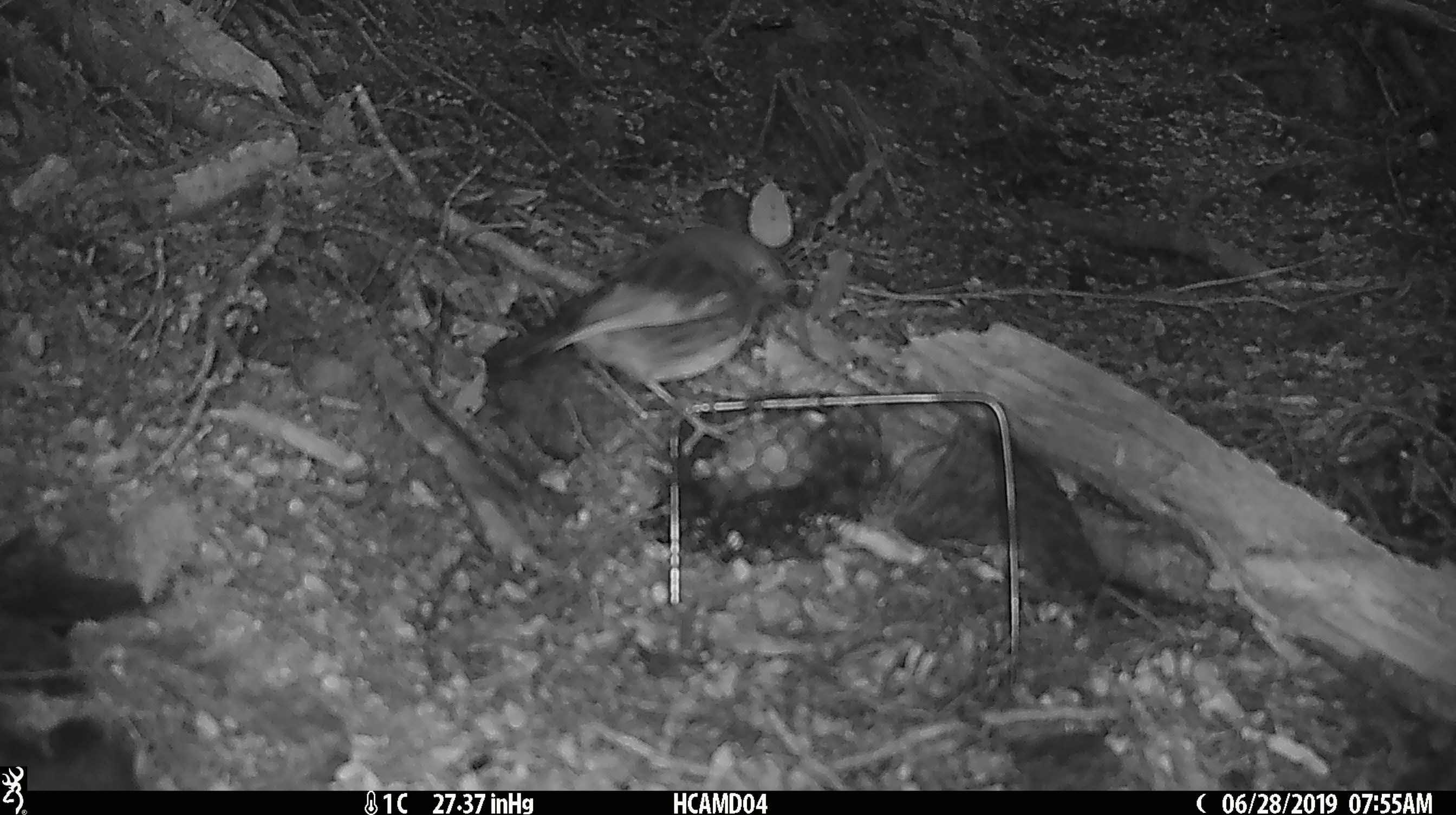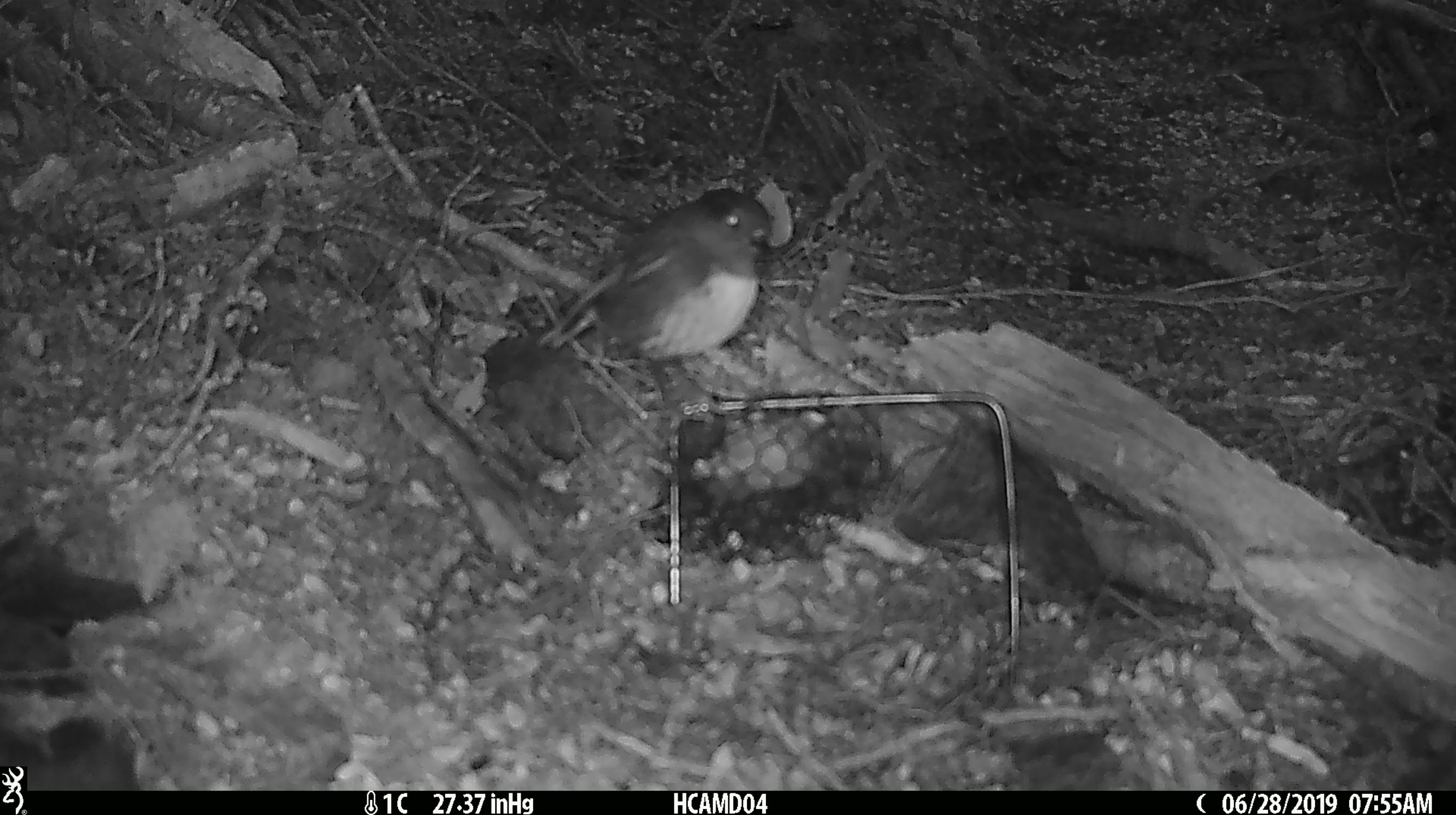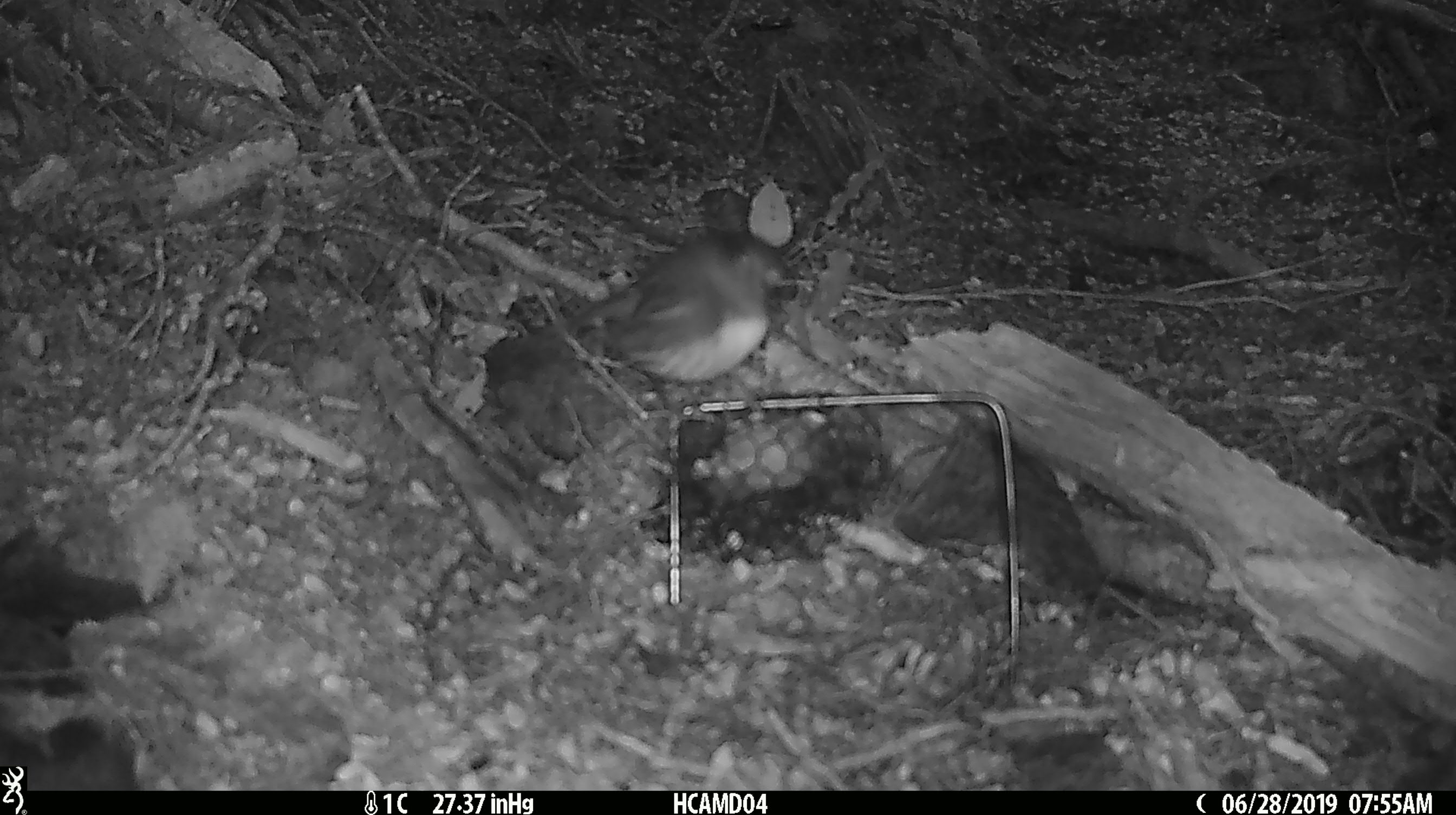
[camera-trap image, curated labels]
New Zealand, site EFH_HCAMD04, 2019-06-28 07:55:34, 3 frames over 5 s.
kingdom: Animalia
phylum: Chordata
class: Aves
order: Passeriformes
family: Petroicidae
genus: Petroica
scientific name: Petroica australis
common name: new zealand robin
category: robin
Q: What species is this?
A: Robin (new zealand robin) (Petroica australis).